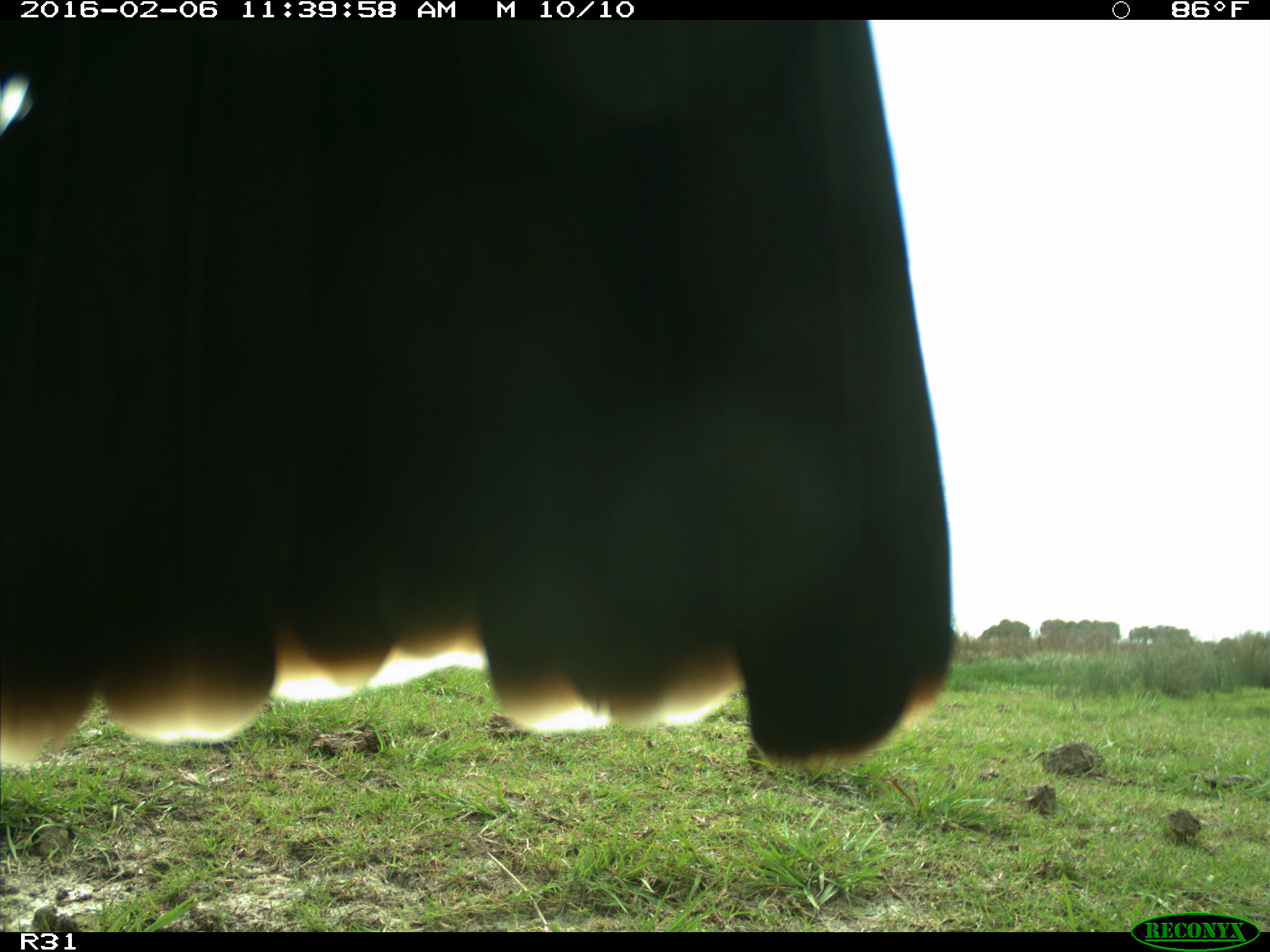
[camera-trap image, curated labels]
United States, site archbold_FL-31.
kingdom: Animalia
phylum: Chordata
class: Aves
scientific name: Aves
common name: birds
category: unidentified bird